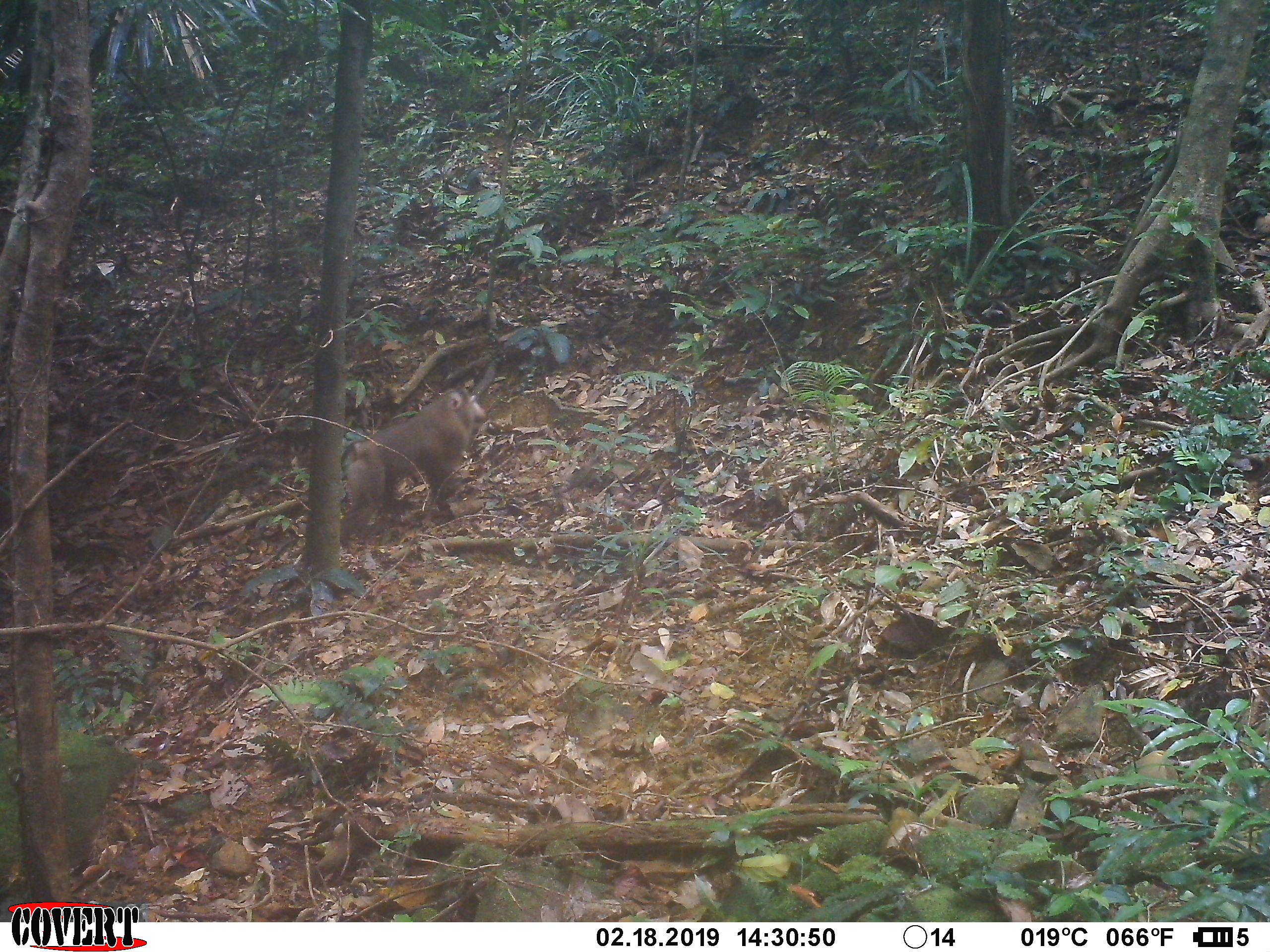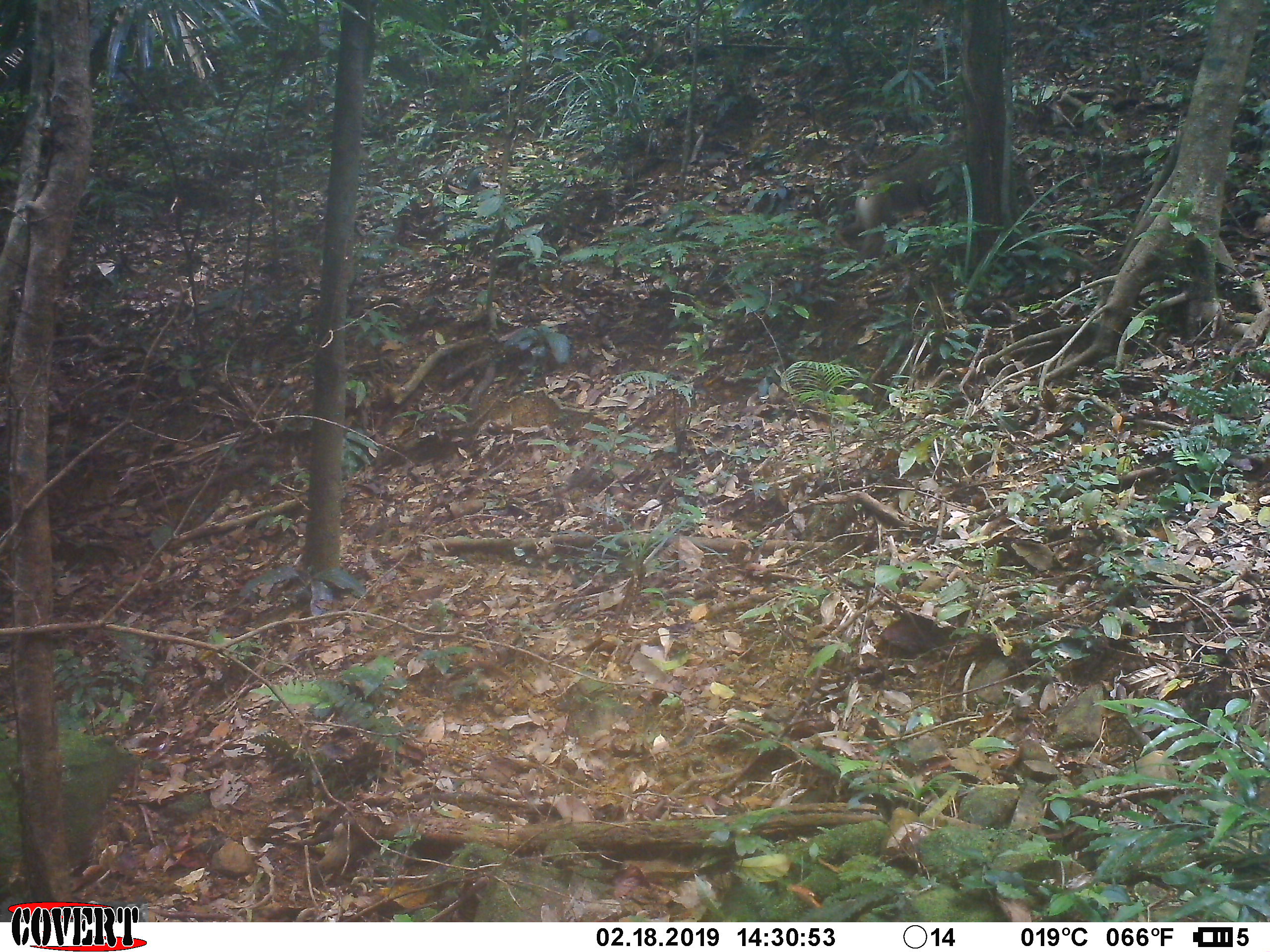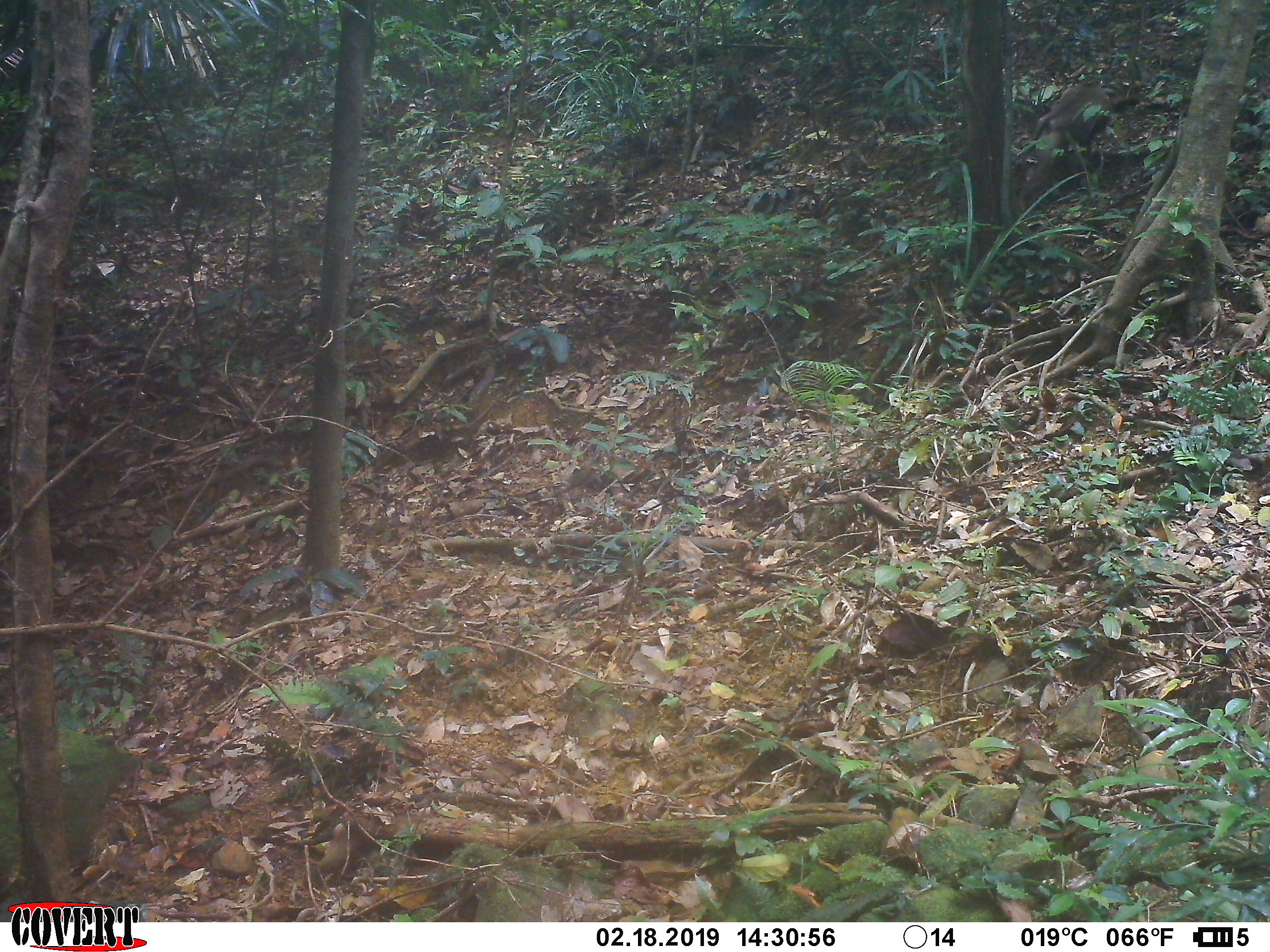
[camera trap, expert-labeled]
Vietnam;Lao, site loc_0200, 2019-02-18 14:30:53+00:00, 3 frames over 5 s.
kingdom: Animalia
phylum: Chordata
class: Mammalia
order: Primates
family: Cercopithecidae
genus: Macaca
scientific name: Macaca nemestrina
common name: pig-tailed macaque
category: pig tailed macaque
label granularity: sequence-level